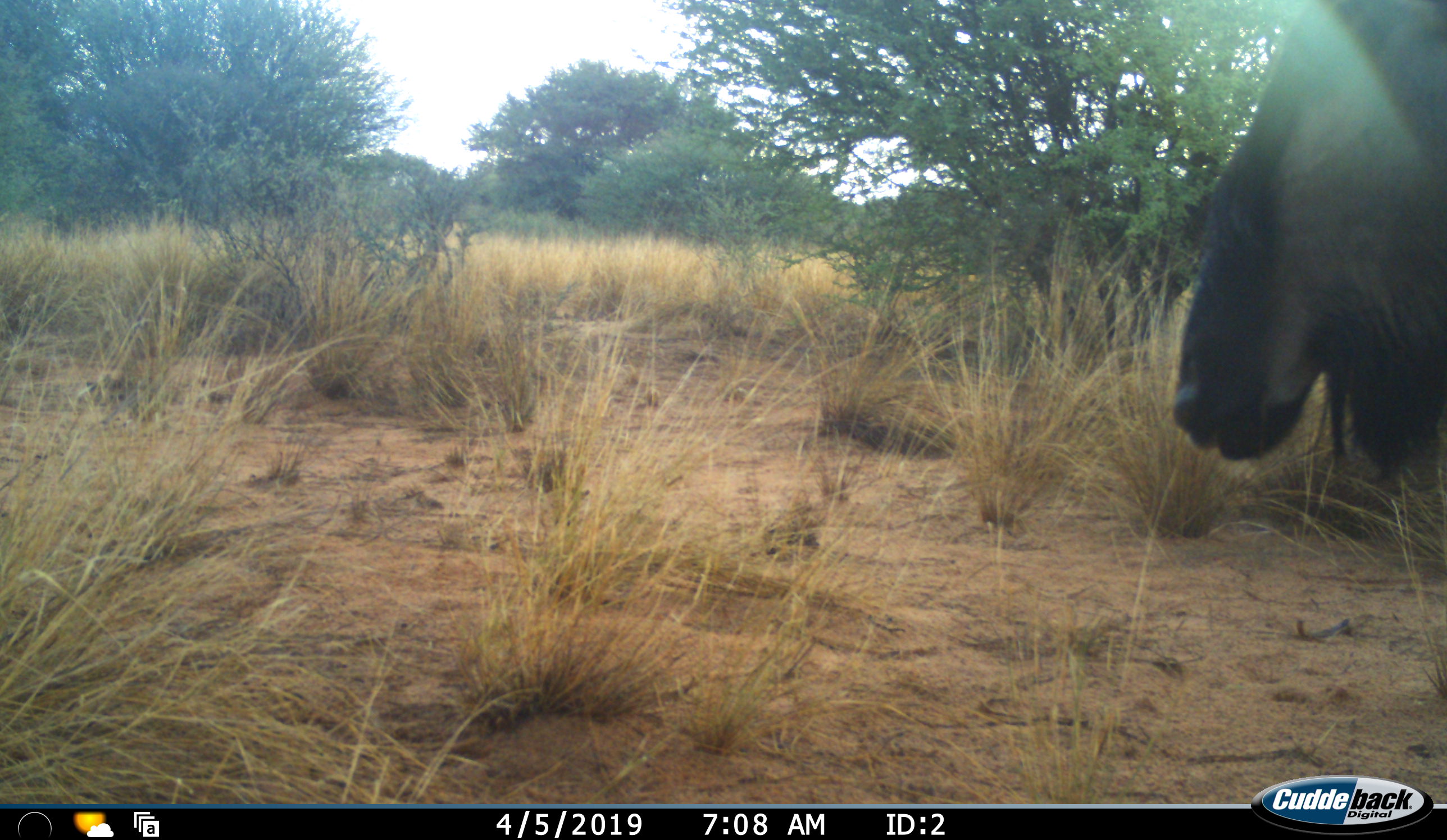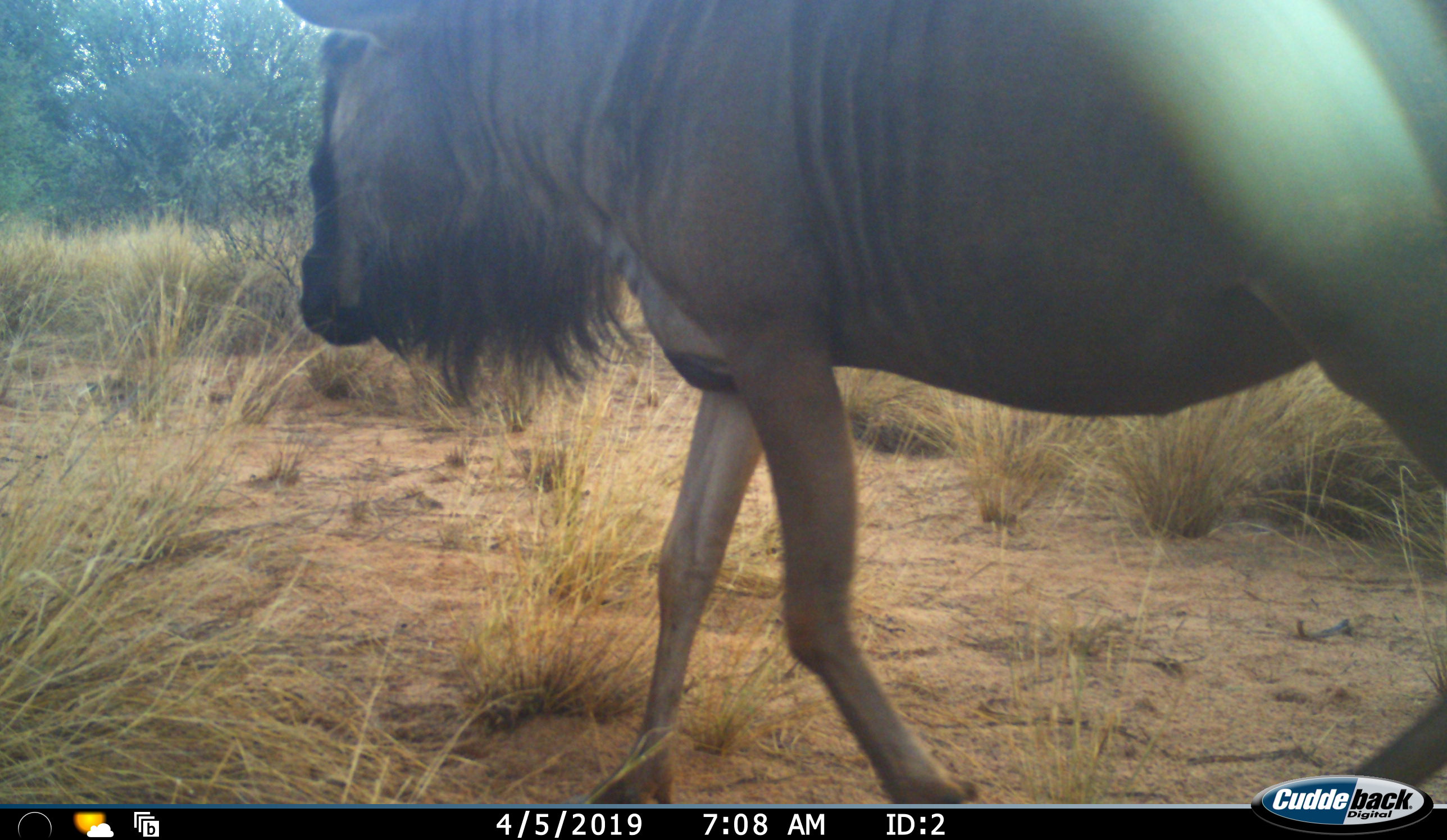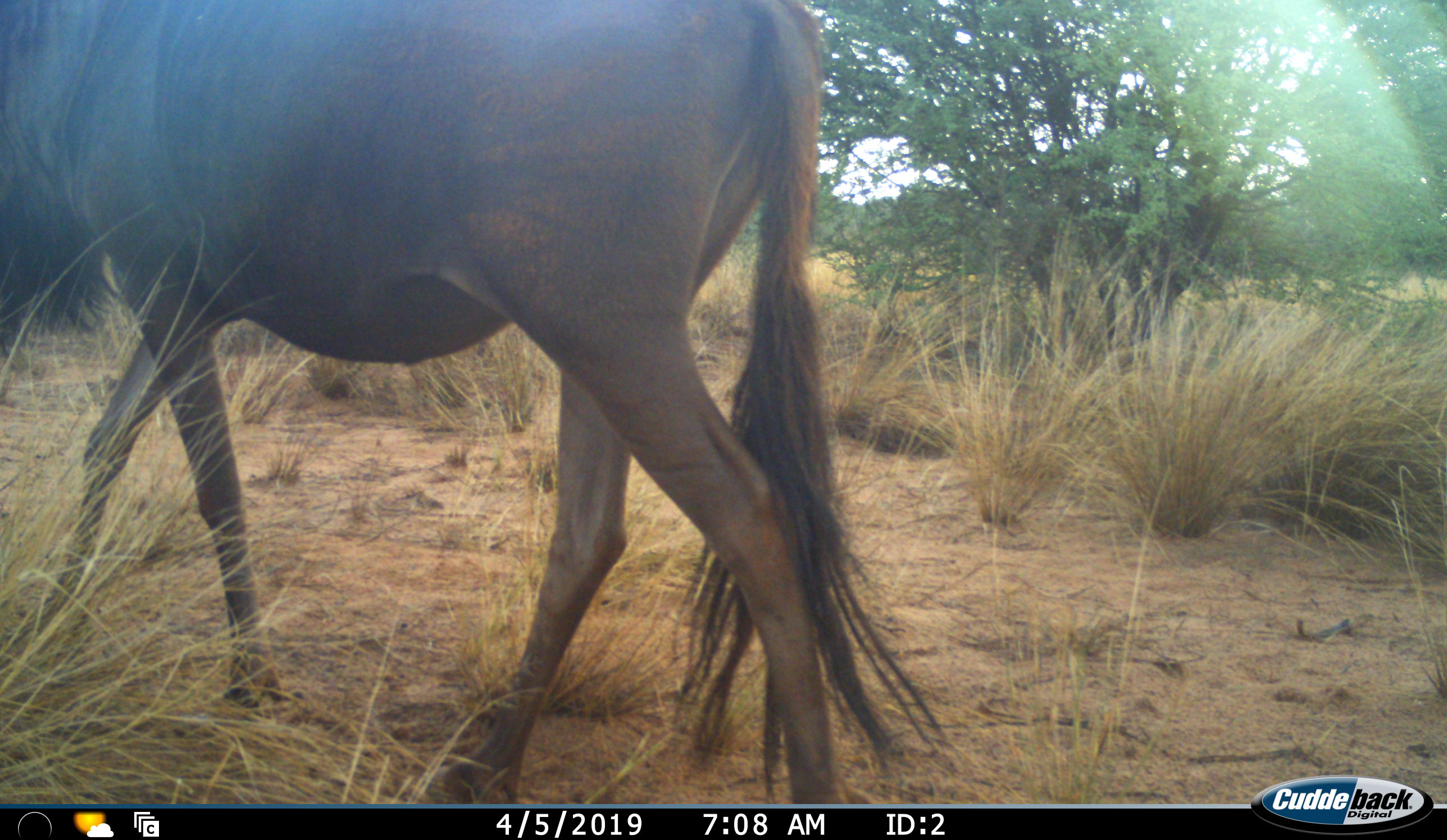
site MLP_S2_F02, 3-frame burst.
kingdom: Animalia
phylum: Chordata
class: Mammalia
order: Artiodactyla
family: Bovidae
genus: Connochaetes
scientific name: Connochaetes taurinus taurinus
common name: blue wildebeest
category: wildebeestblue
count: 1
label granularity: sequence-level